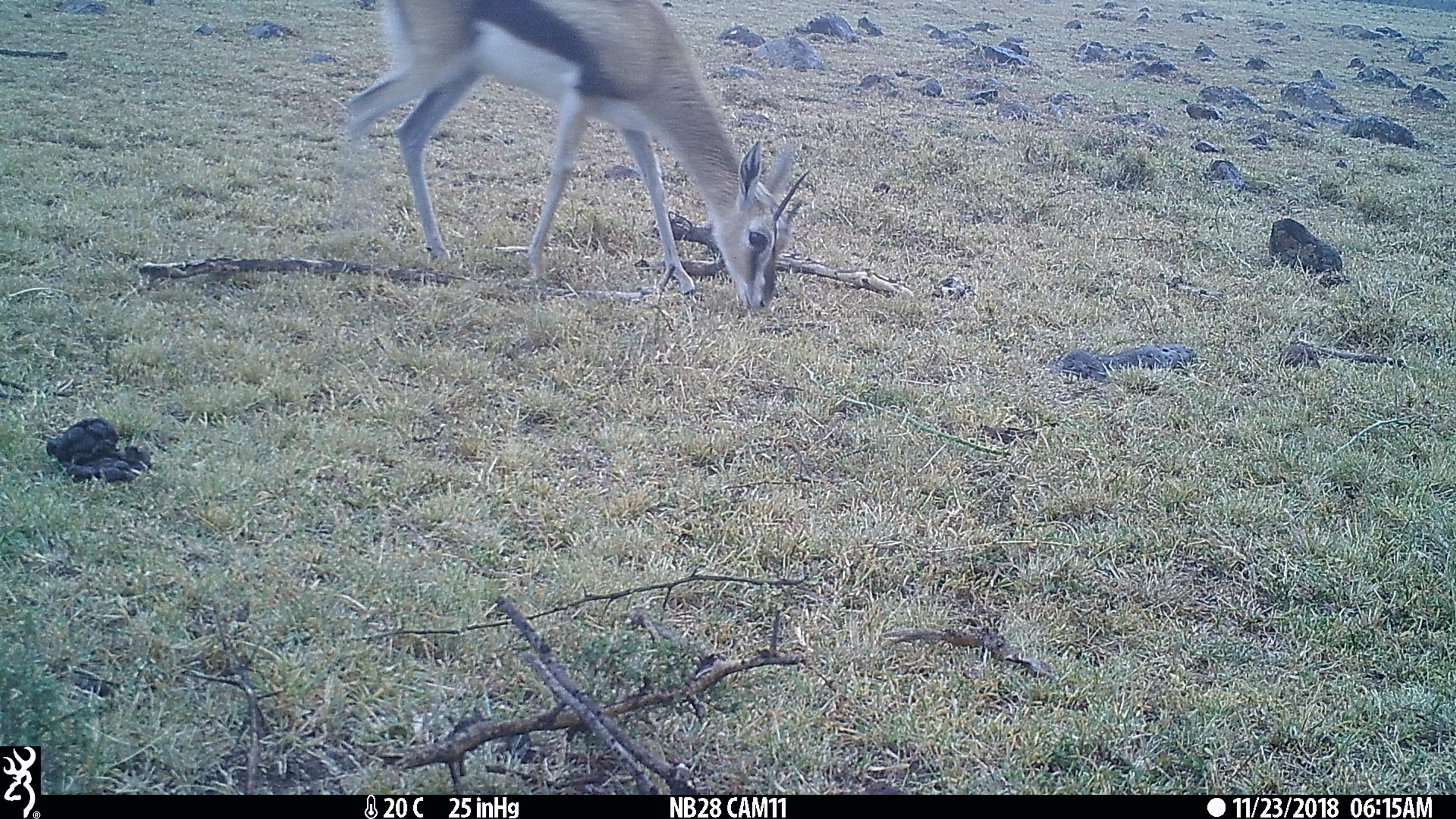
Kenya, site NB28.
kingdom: Animalia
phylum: Chordata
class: Mammalia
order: Artiodactyla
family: Bovidae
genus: Eudorcas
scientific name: Eudorcas thomsonii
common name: thomon's gazelle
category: gazelle thomsons